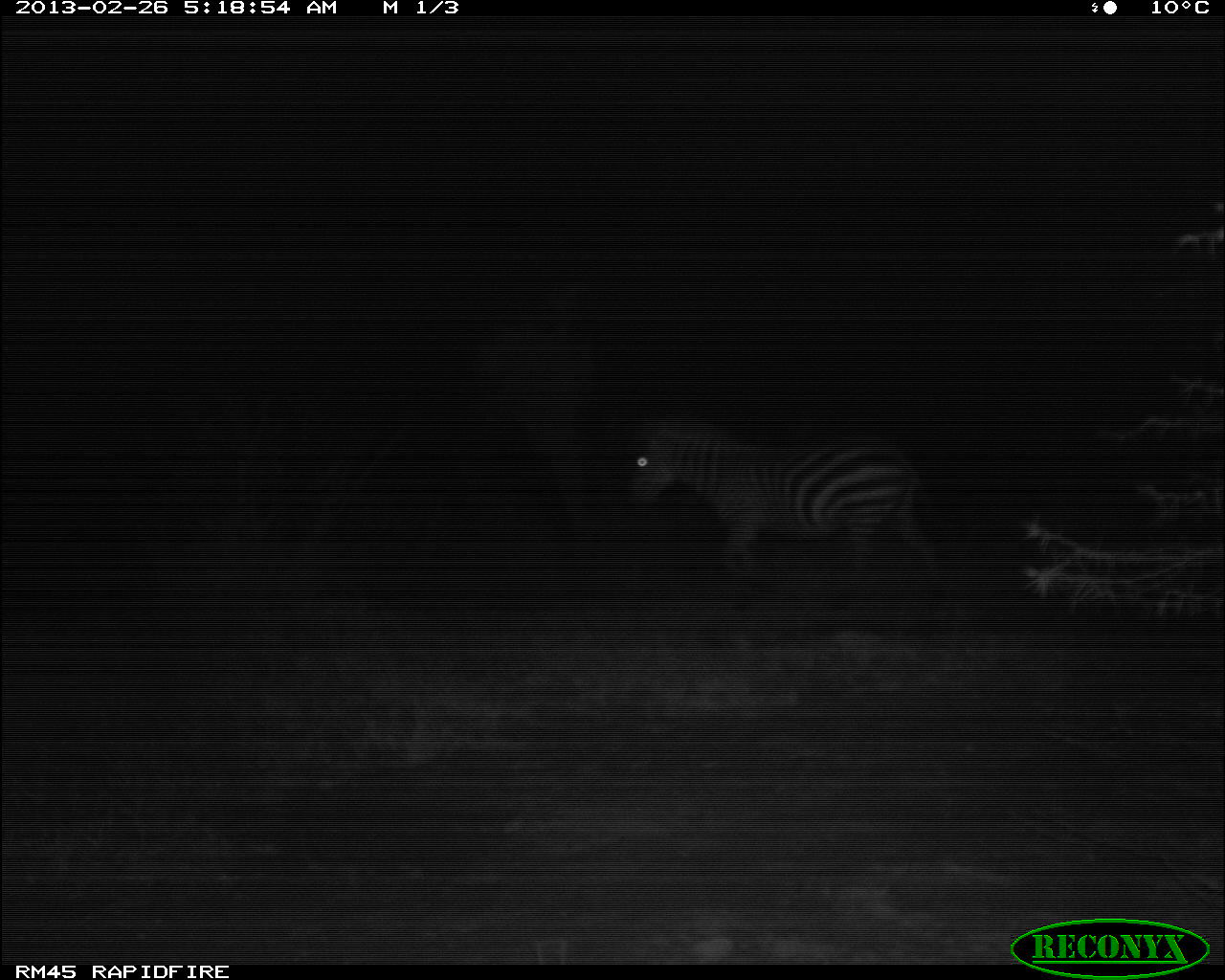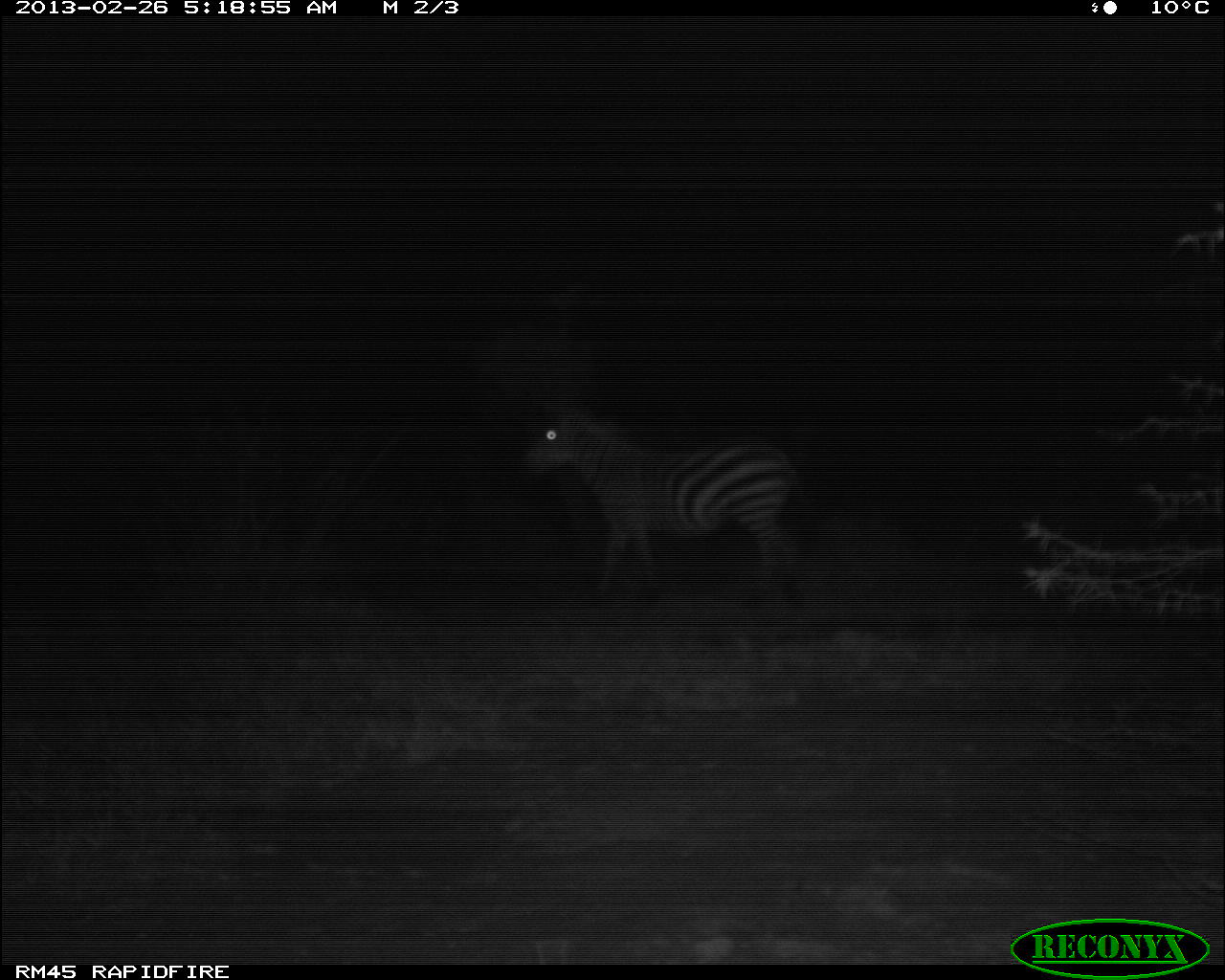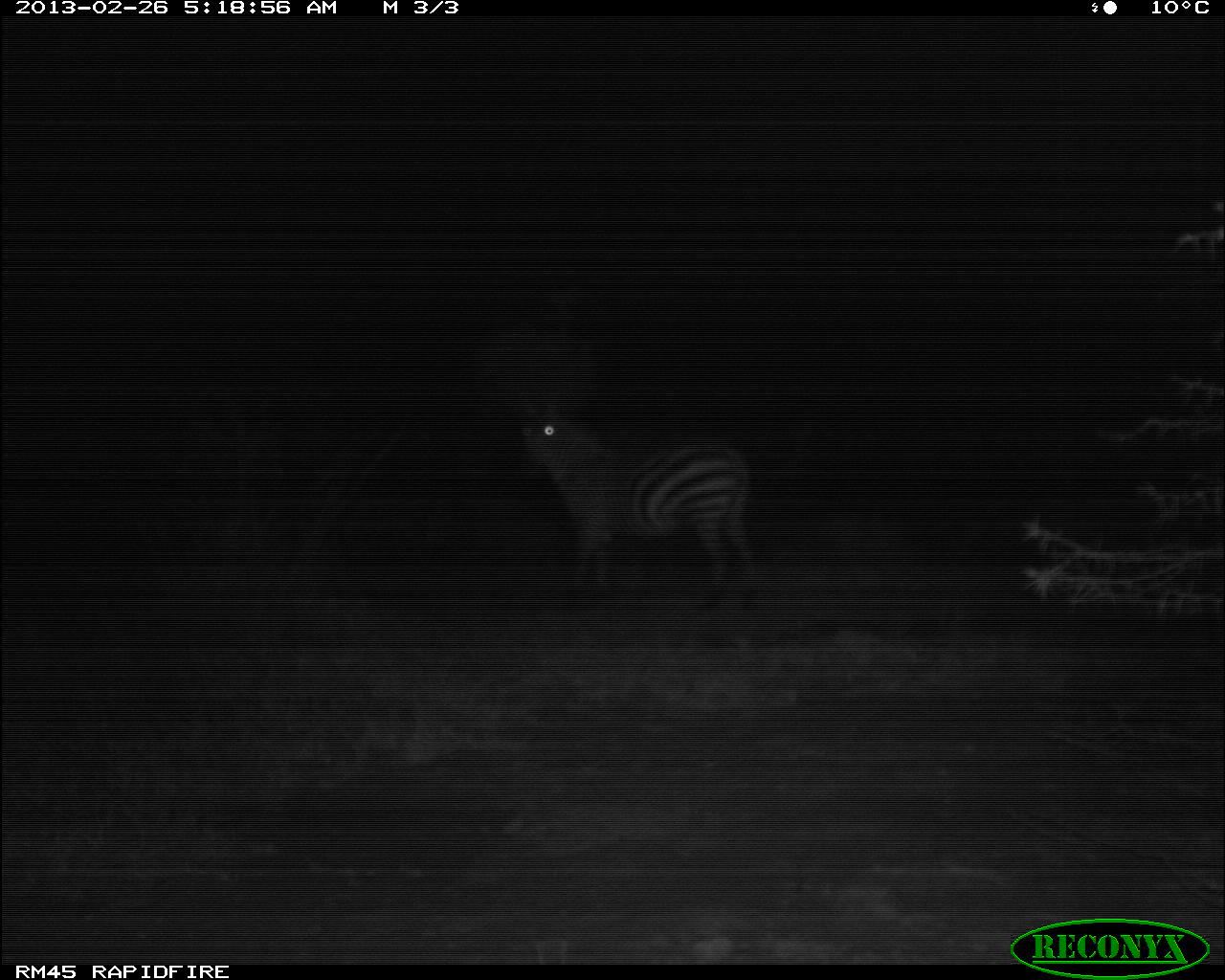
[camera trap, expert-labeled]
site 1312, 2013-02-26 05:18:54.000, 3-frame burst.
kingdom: Animalia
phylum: Chordata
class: Mammalia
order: Perissodactyla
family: Equidae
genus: Equus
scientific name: Equus quagga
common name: plains zebra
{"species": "Equus quagga (plains zebra)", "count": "1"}